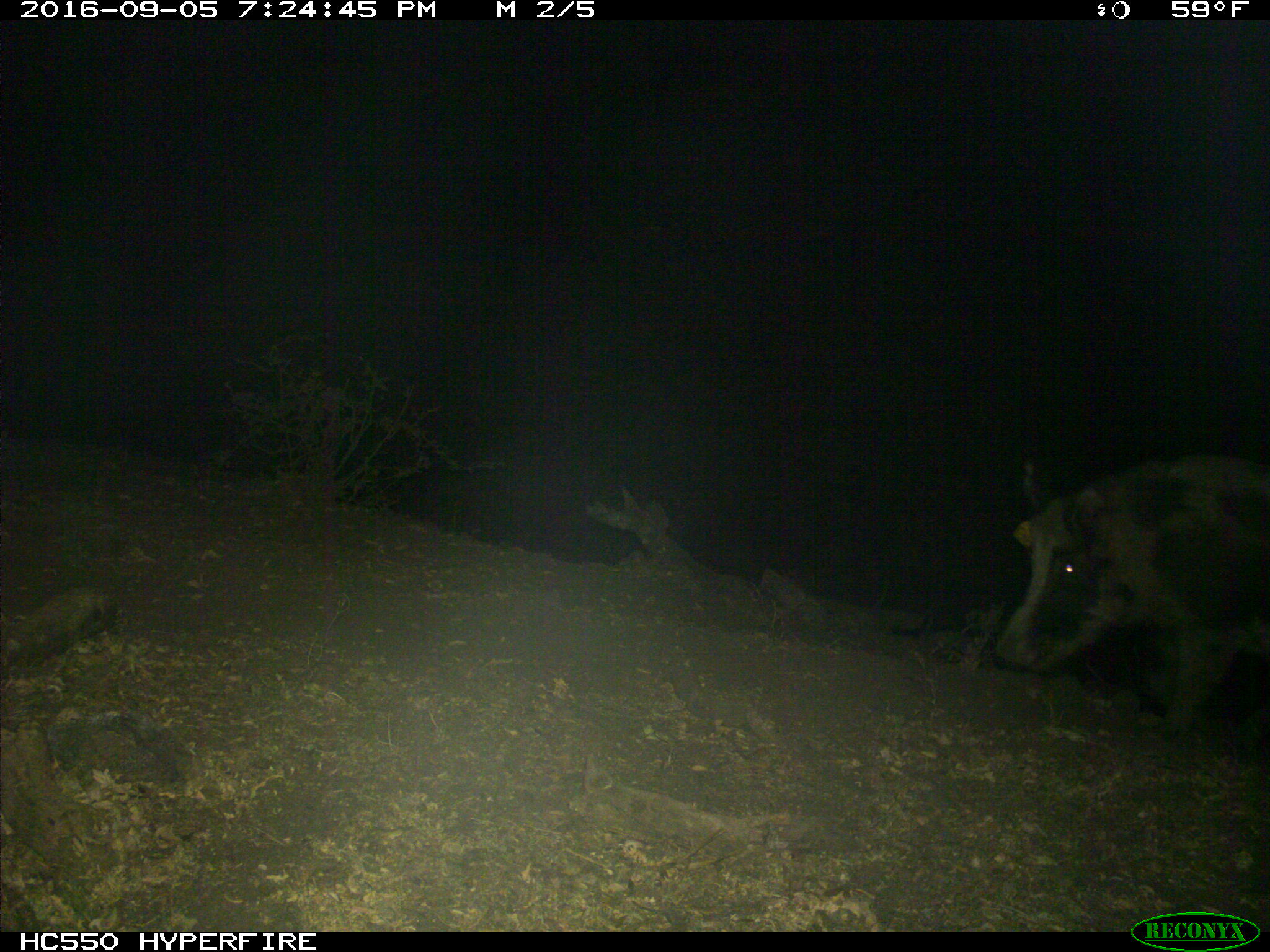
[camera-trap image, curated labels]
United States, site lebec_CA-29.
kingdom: Animalia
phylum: Chordata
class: Mammalia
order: Artiodactyla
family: Suidae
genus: Sus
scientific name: Sus scrofa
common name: wild boar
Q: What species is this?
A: Sus scrofa (wild boar).